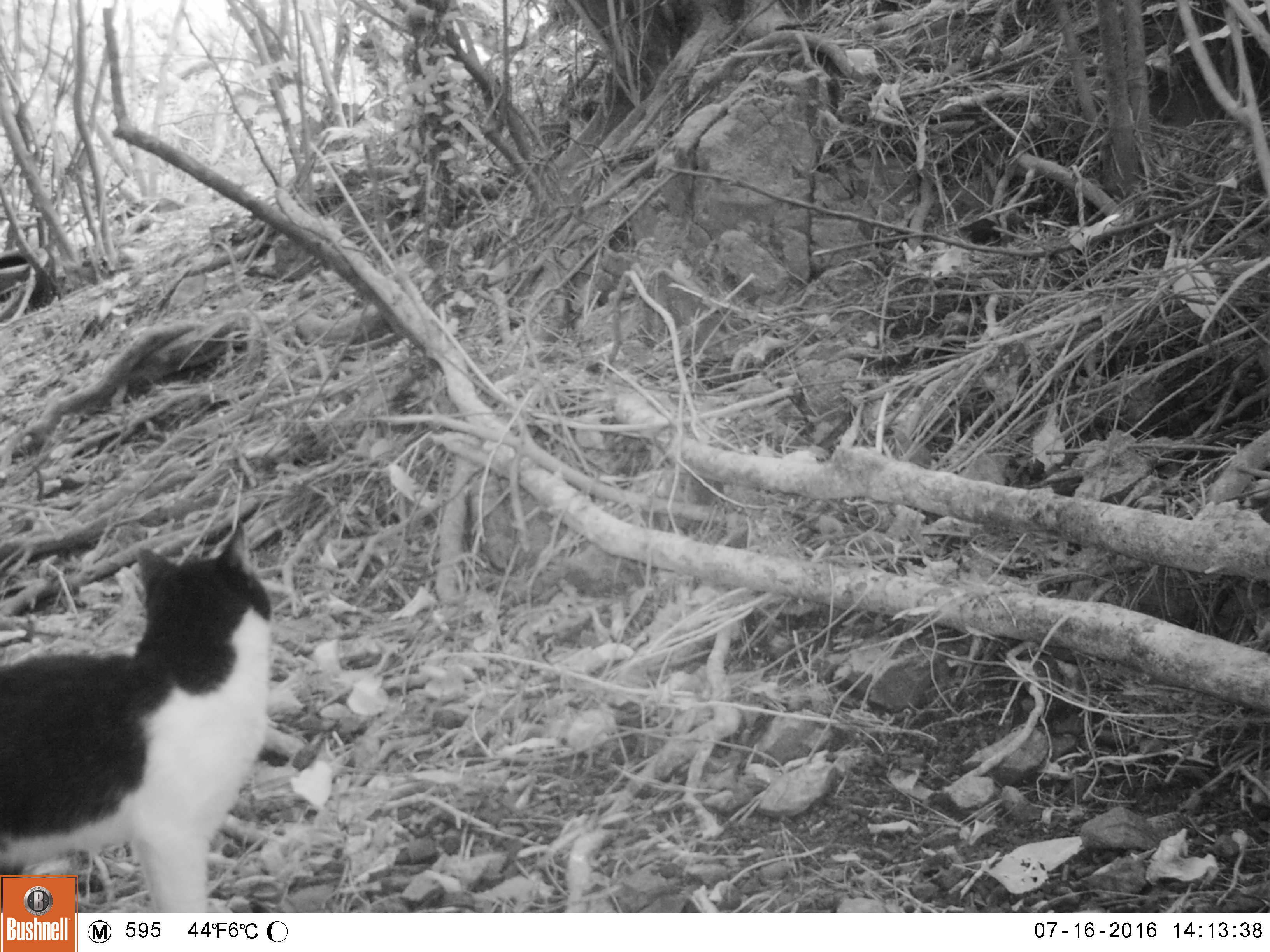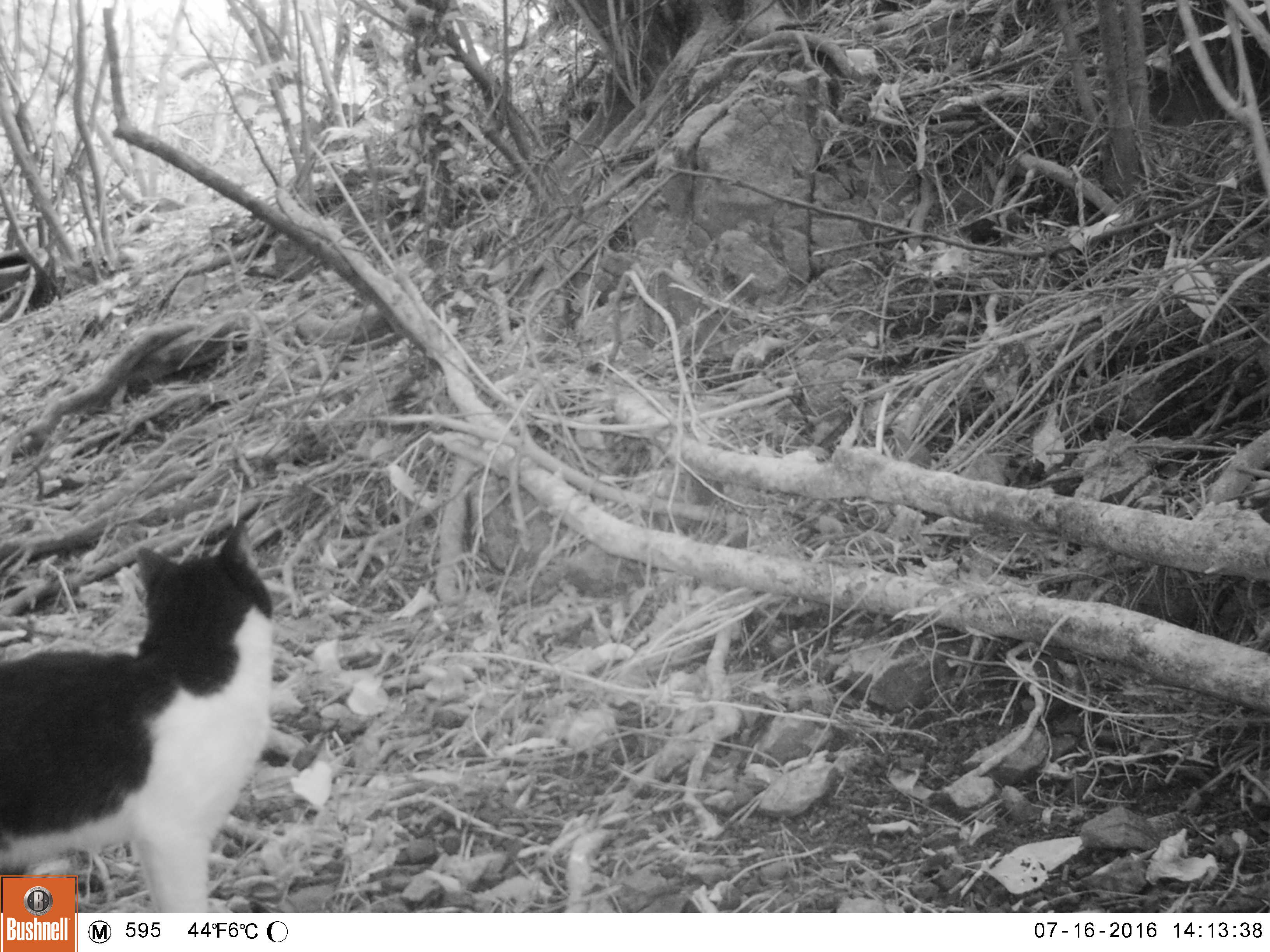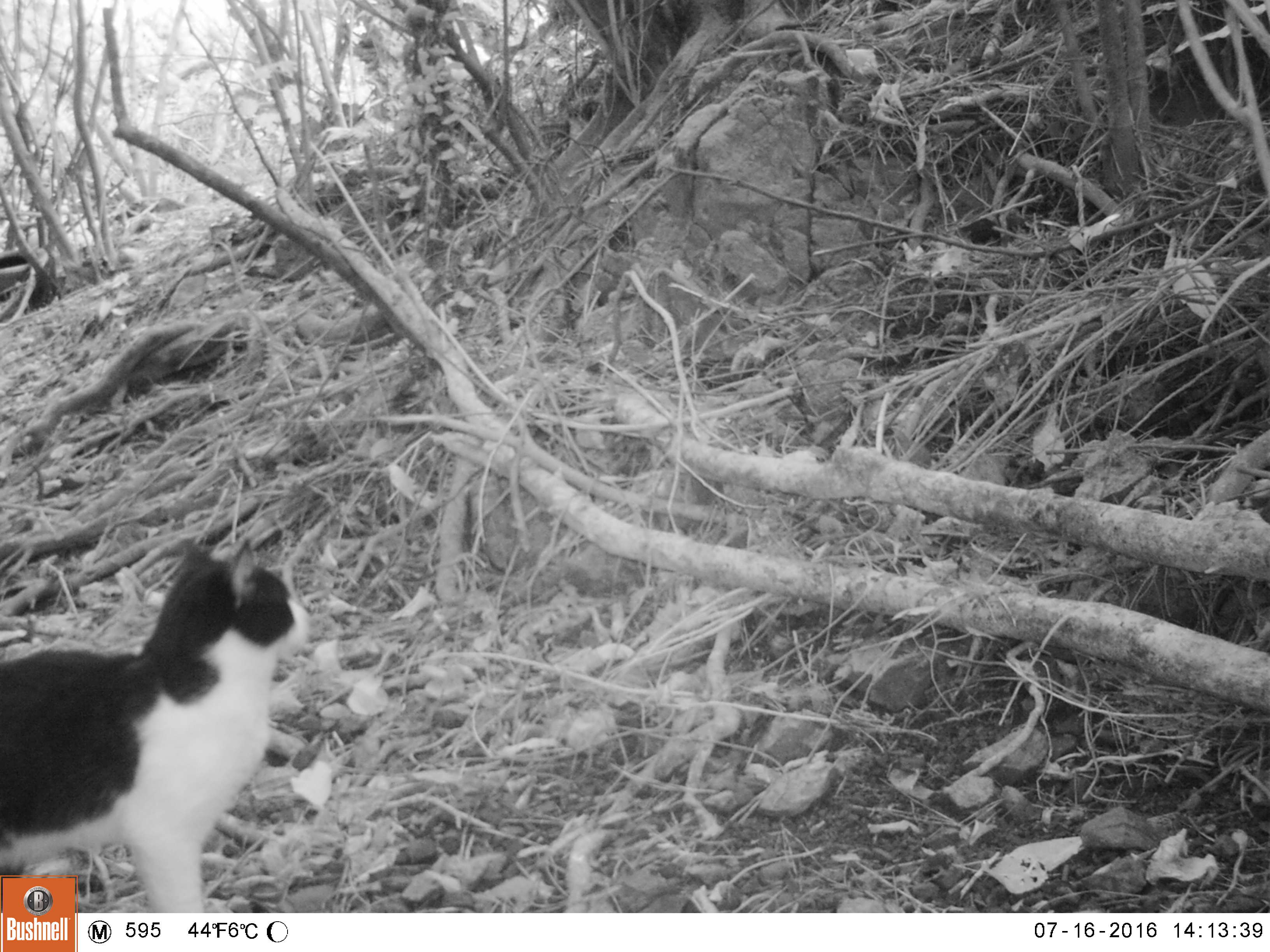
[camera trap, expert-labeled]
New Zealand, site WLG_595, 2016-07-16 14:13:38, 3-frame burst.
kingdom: Animalia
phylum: Chordata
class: Mammalia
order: Carnivora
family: Felidae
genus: Felis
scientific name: Felis catus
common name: domestic cat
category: cat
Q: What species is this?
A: Cat (domestic cat) (Felis catus).